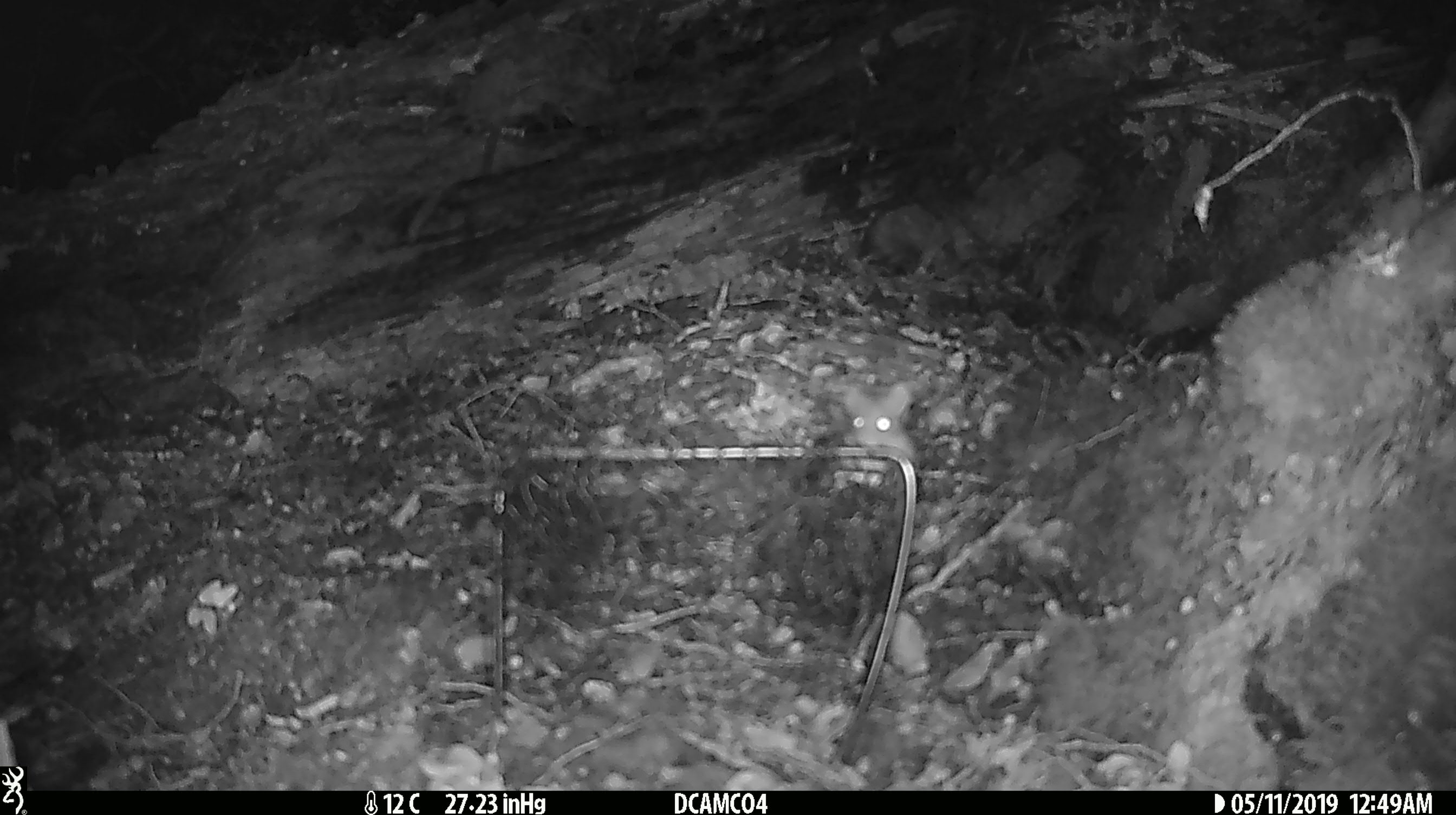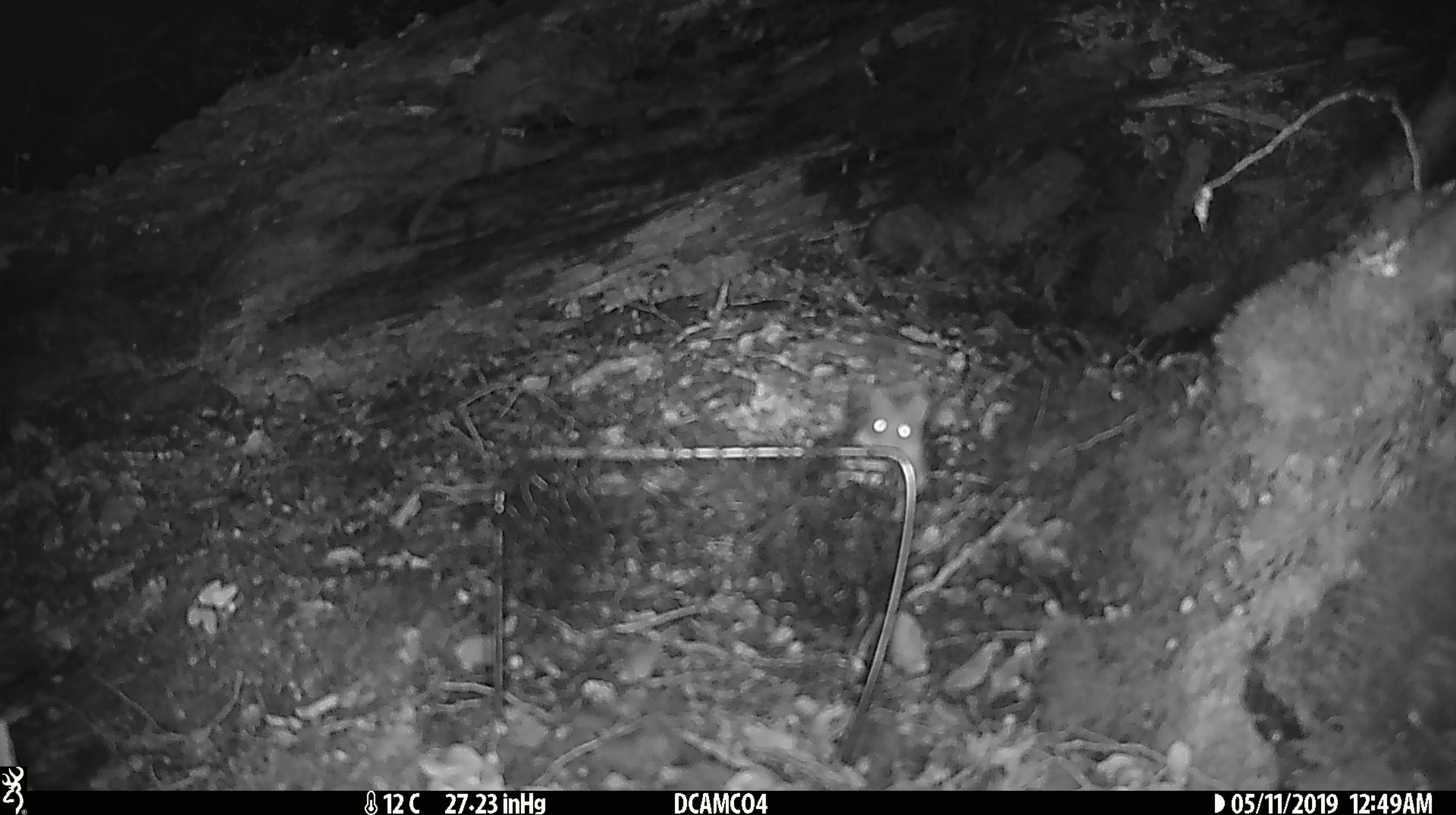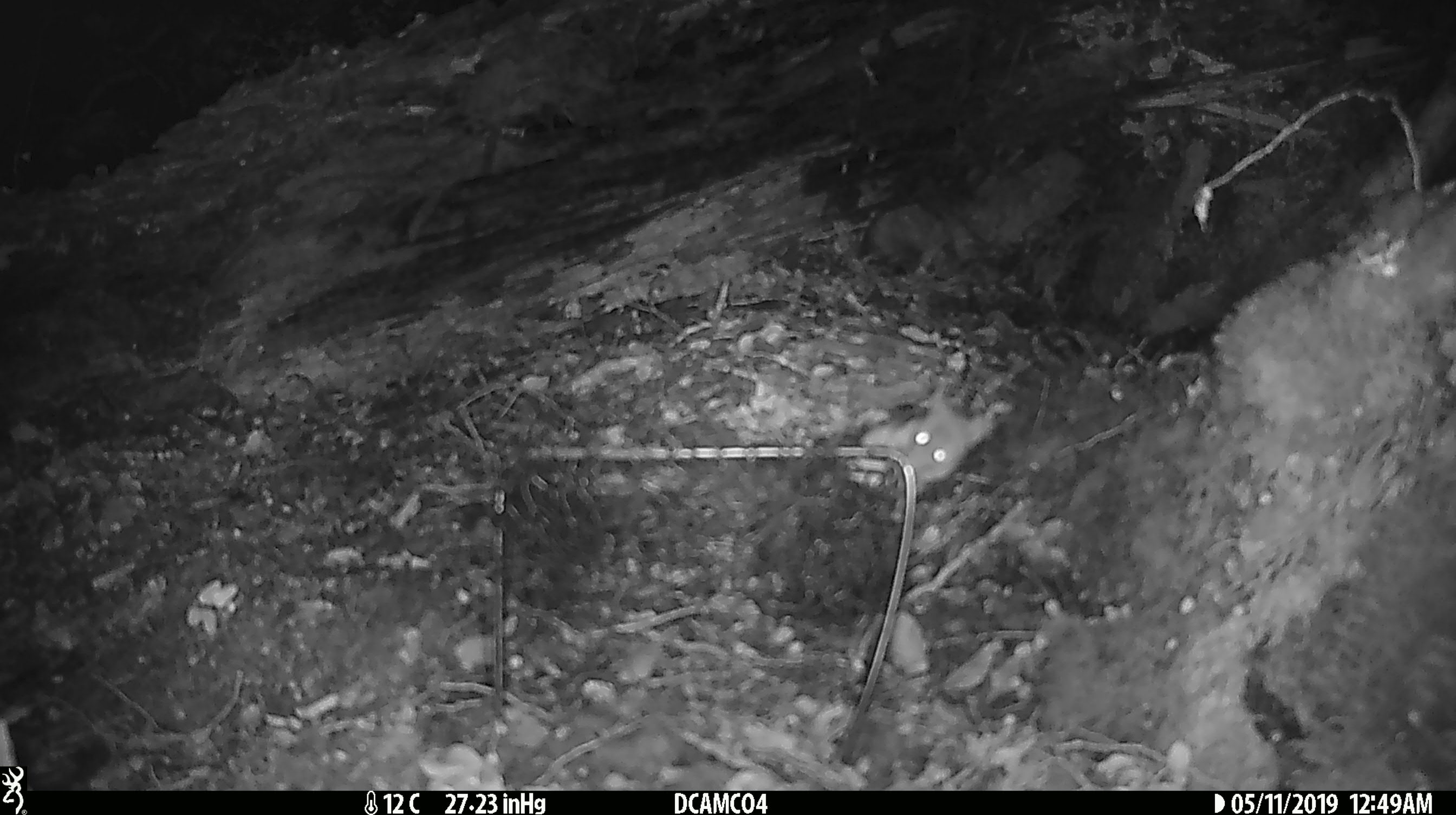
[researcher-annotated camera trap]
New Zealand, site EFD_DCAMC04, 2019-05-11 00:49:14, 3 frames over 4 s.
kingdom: Animalia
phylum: Chordata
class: Mammalia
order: Rodentia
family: Muridae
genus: Mus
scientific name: Mus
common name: mouse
Mouse (Mus).